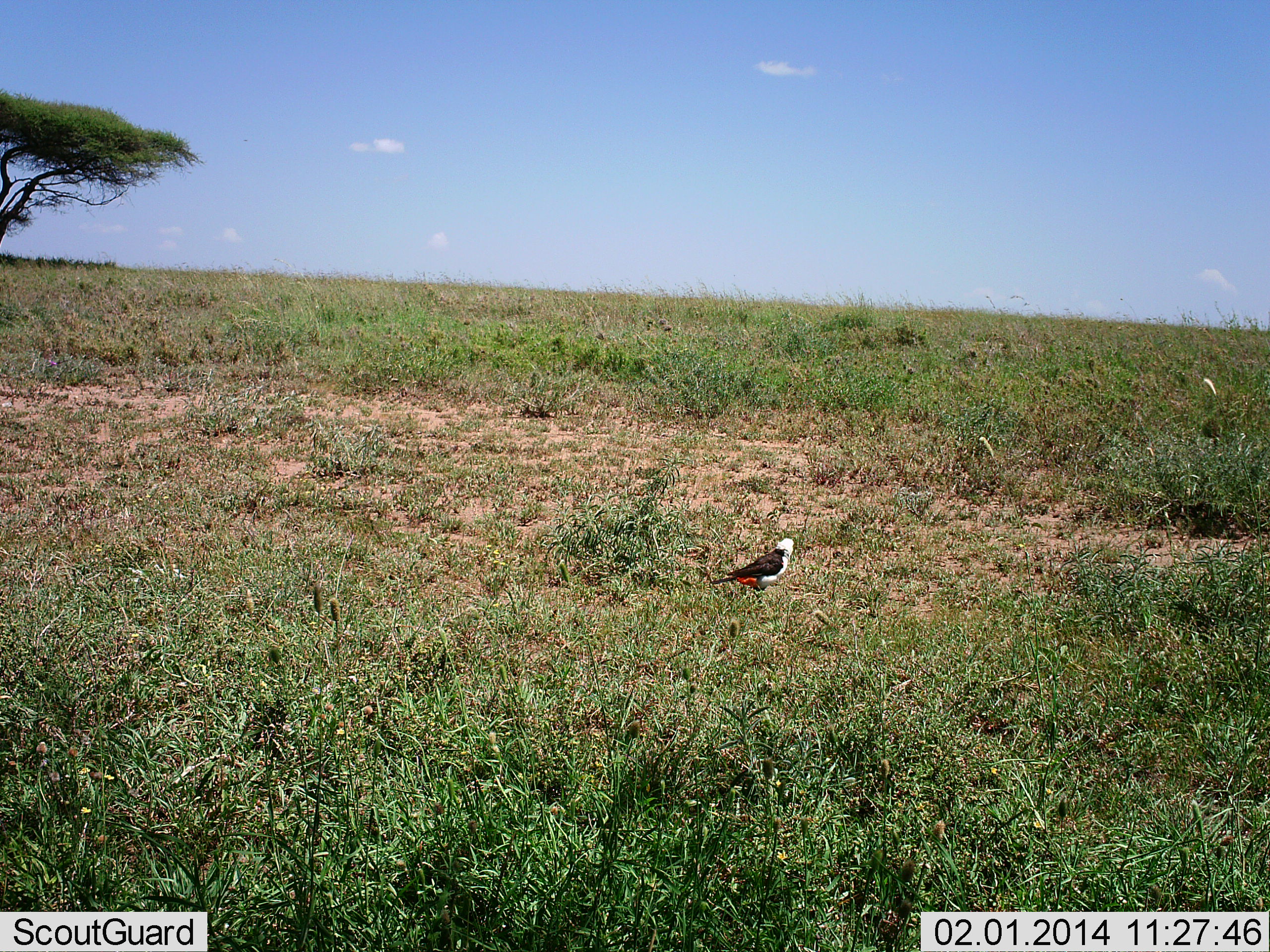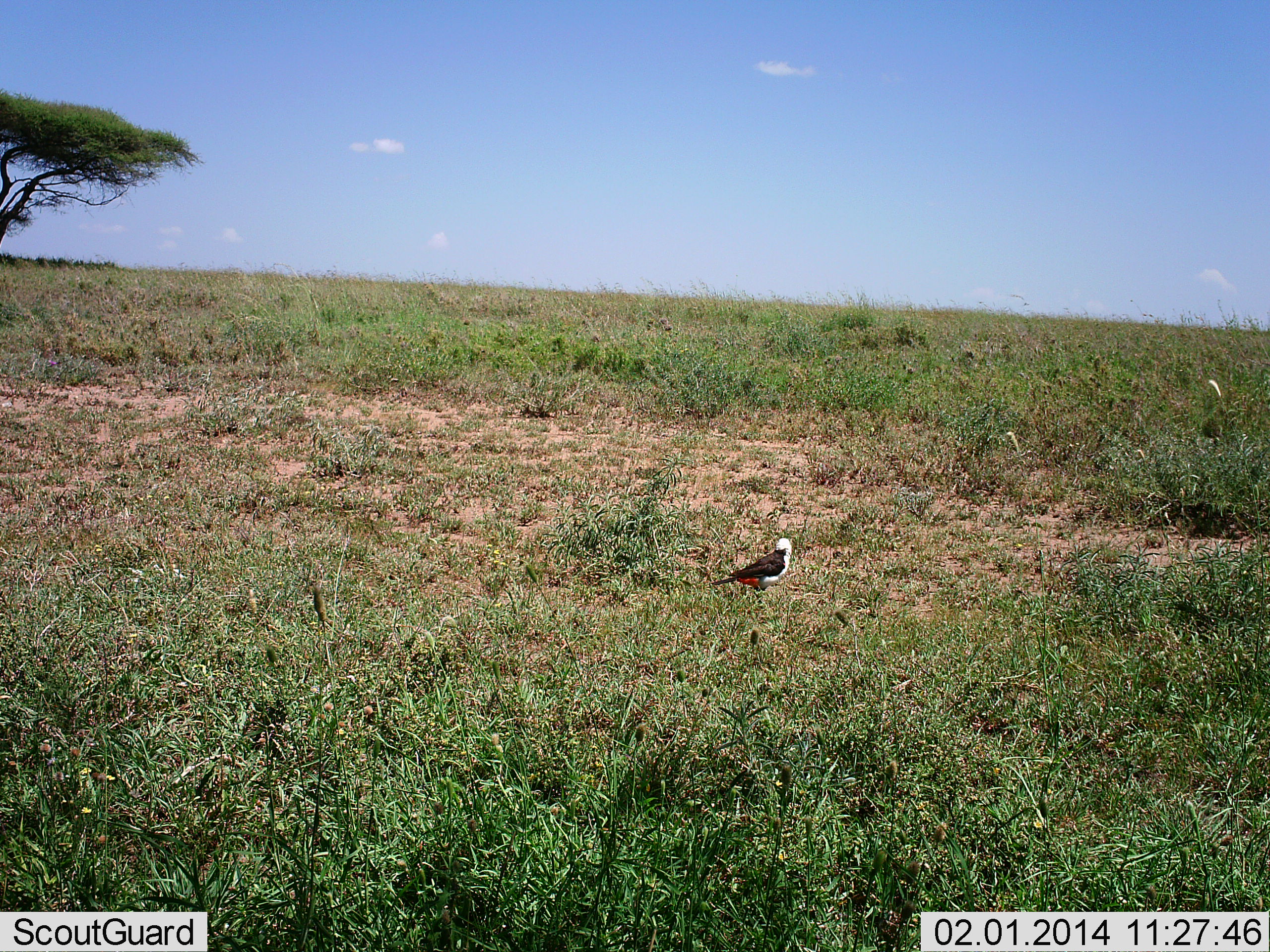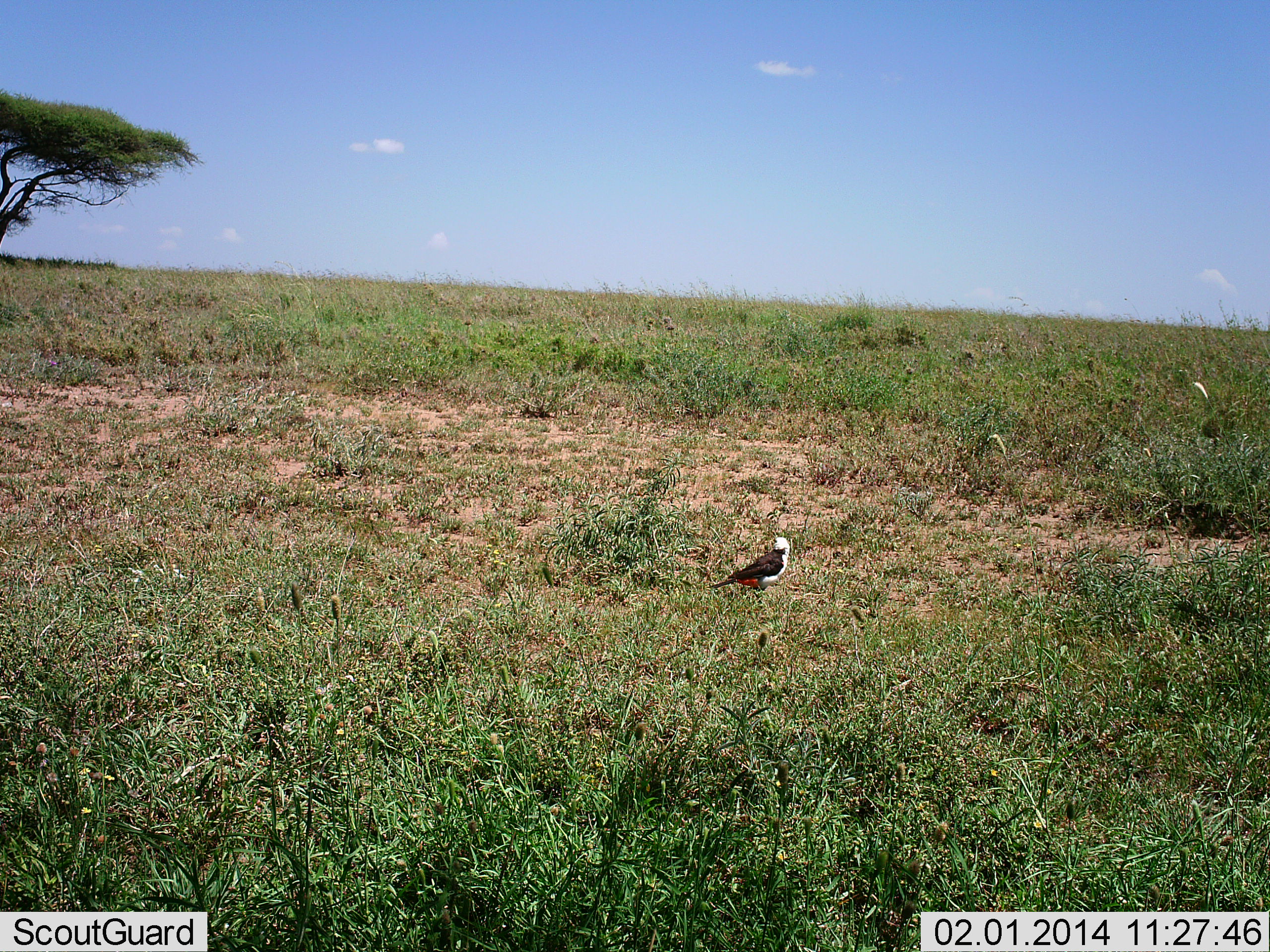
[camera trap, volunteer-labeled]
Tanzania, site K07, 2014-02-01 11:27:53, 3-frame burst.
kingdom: Animalia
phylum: Chordata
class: Aves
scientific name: Aves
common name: bird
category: otherbird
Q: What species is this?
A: Otherbird (bird) (Aves).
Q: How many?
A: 1.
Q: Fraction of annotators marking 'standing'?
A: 90%.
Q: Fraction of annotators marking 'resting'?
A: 10%.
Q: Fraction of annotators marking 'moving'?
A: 10%.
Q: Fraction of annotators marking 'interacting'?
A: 0%.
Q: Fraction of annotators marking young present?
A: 0%.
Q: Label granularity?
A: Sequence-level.